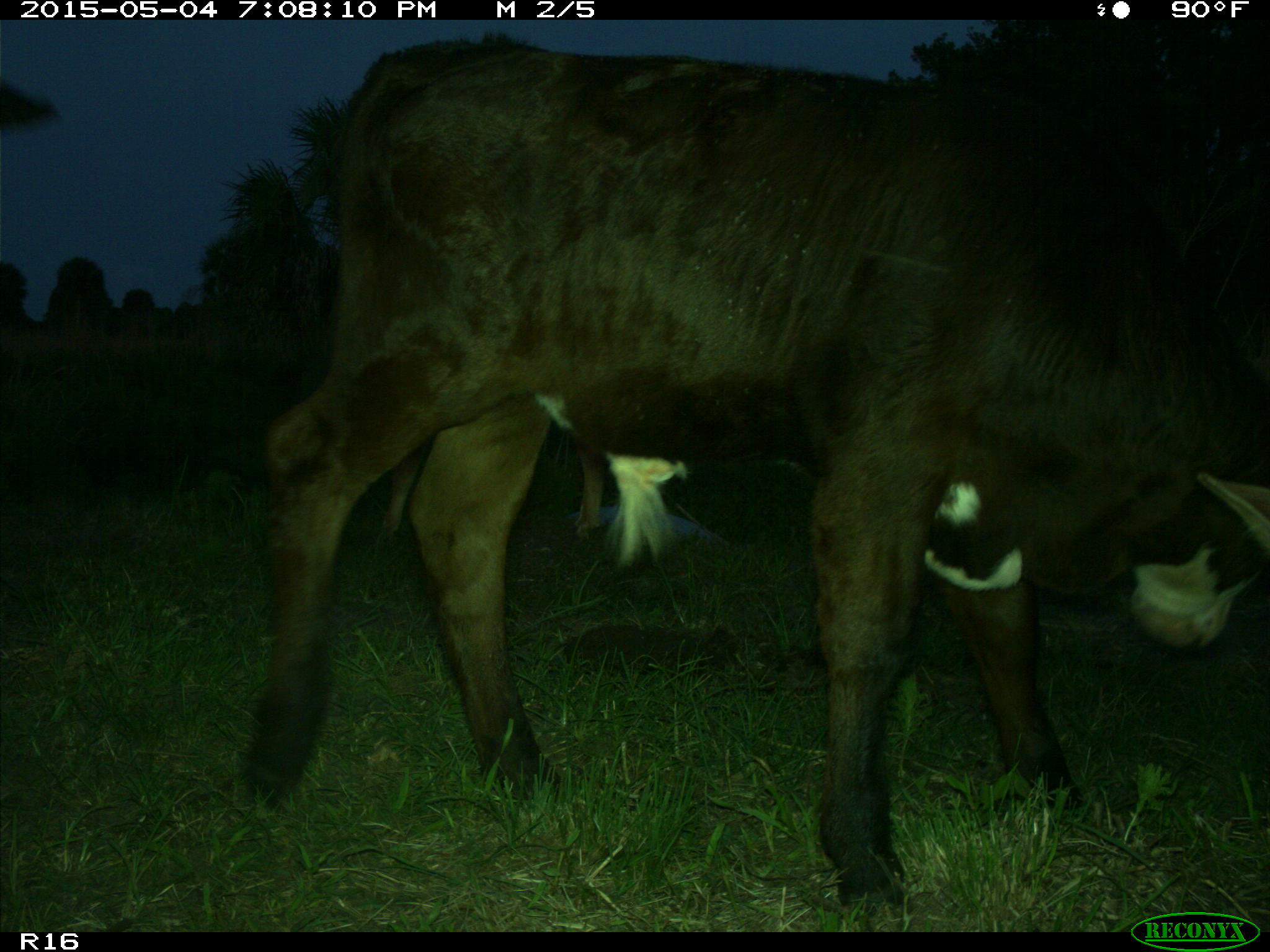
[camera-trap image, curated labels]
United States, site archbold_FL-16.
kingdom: Animalia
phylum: Chordata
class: Mammalia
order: Artiodactyla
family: Bovidae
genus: Bos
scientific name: Bos taurus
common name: domestic cow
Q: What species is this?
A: Bos taurus (domestic cow).